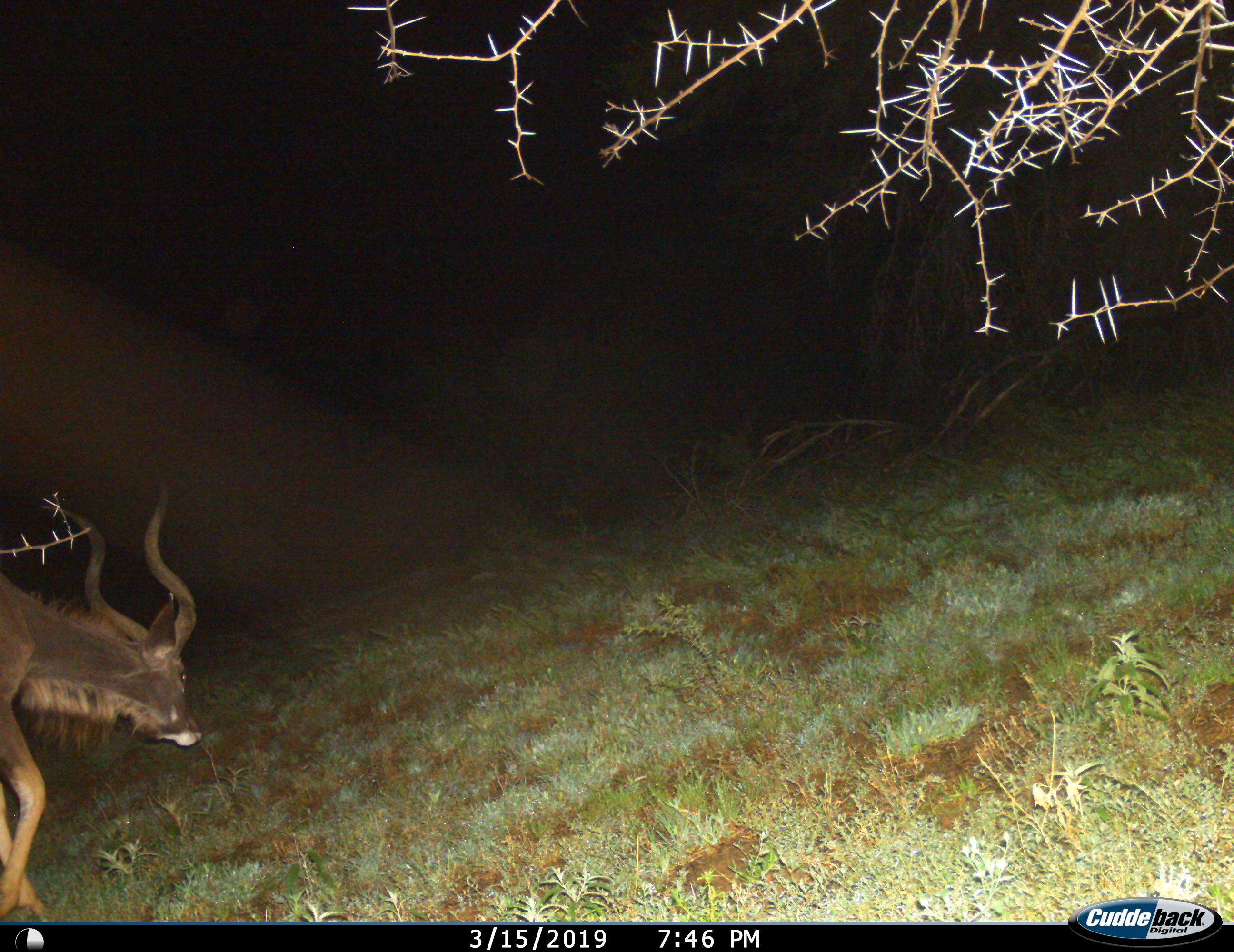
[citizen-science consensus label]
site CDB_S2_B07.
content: unidentified animal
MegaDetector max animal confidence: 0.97